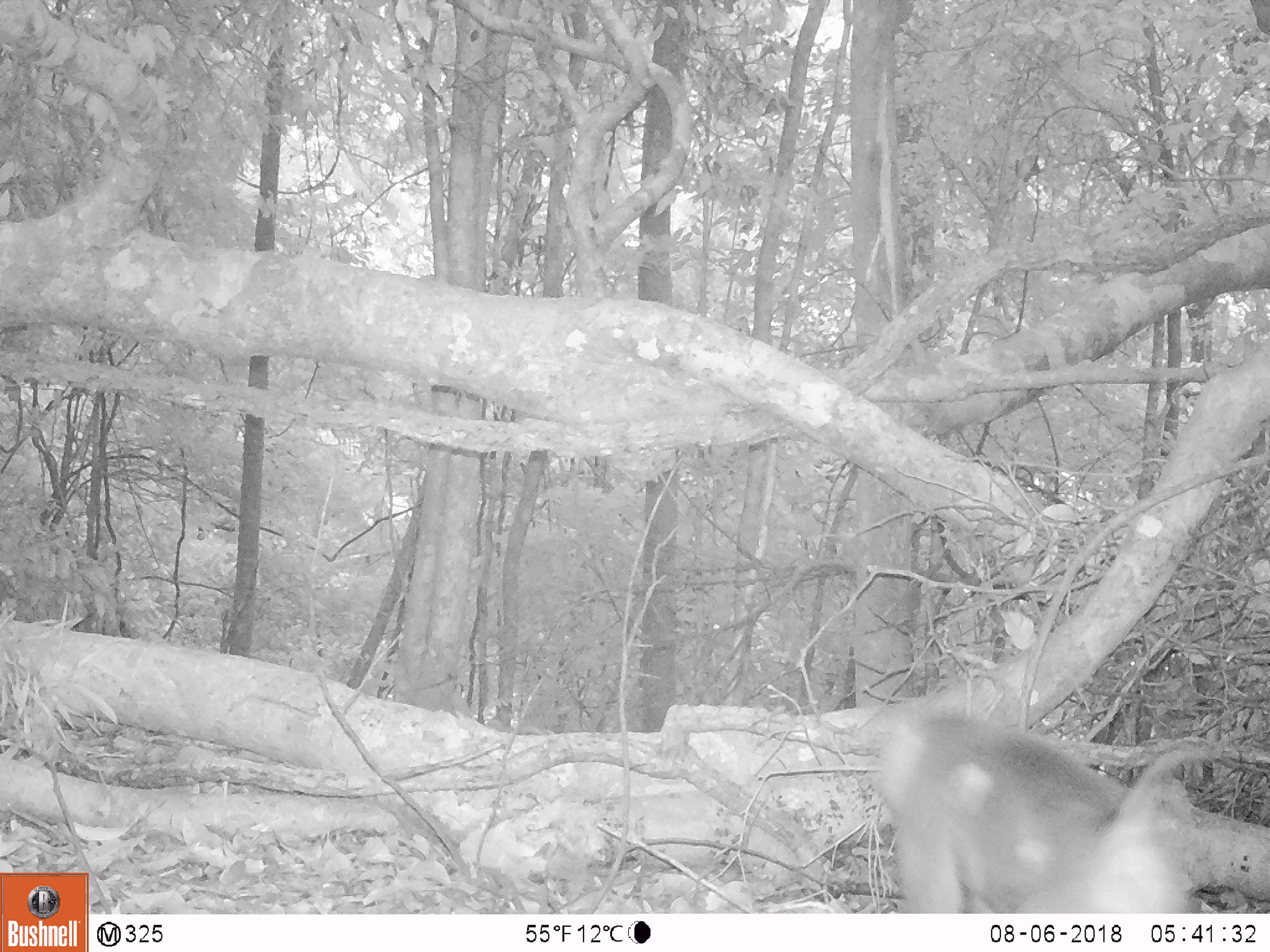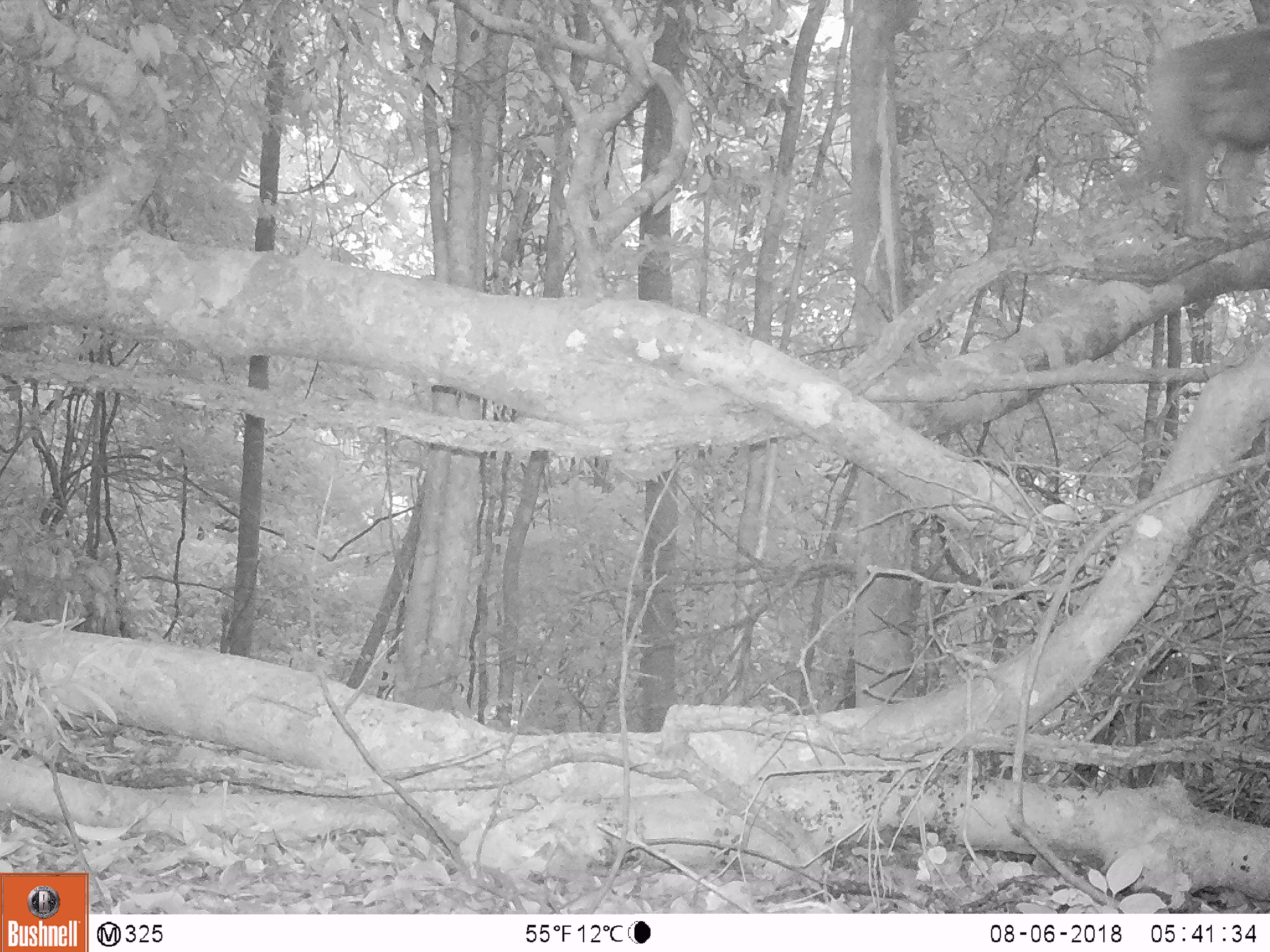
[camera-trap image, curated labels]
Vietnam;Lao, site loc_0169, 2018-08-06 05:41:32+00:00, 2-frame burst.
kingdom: Animalia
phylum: Chordata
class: Mammalia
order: Primates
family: Cercopithecidae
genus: Macaca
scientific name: Macaca nemestrina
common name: pig-tailed macaque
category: pig tailed macaque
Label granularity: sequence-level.